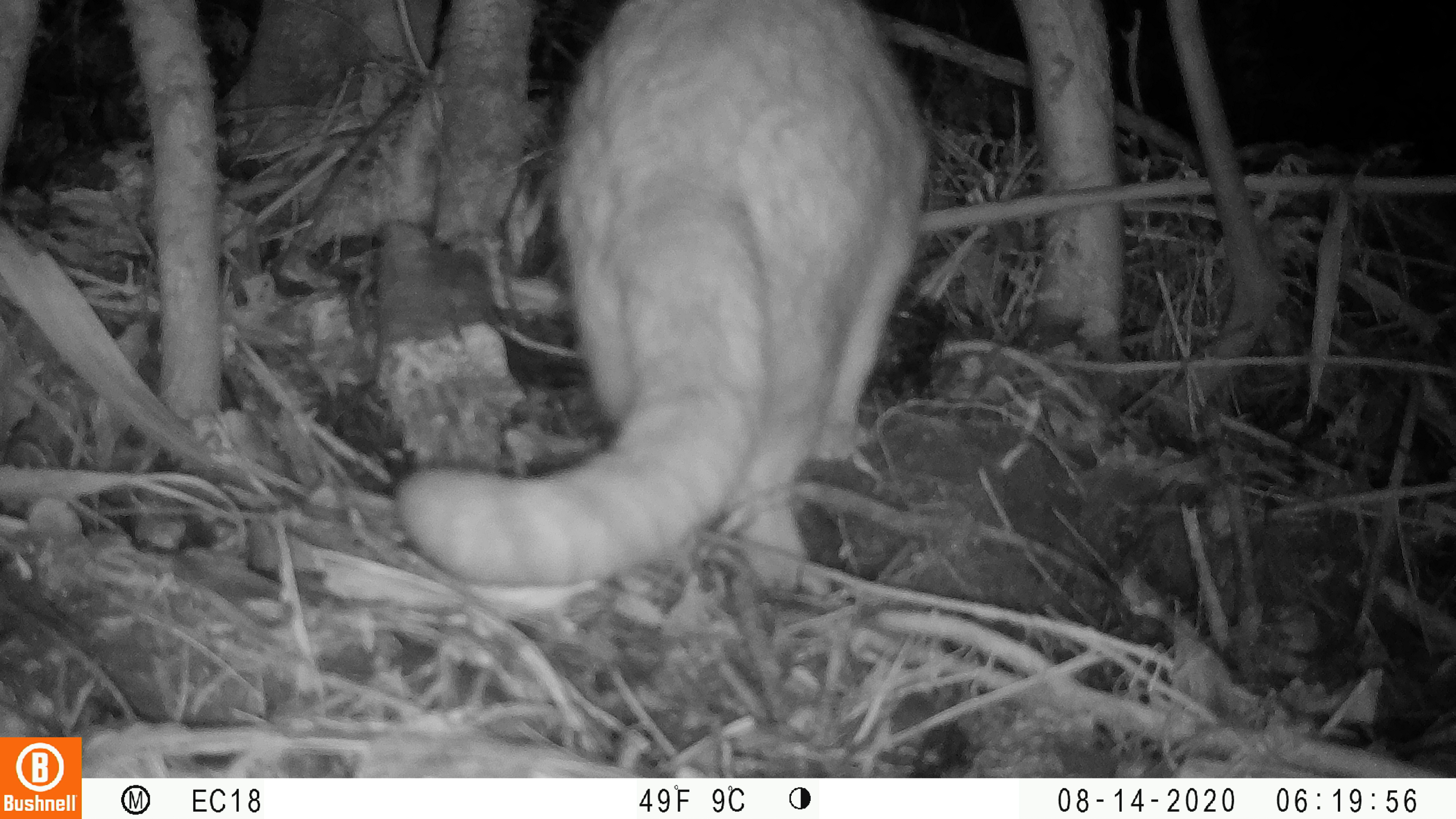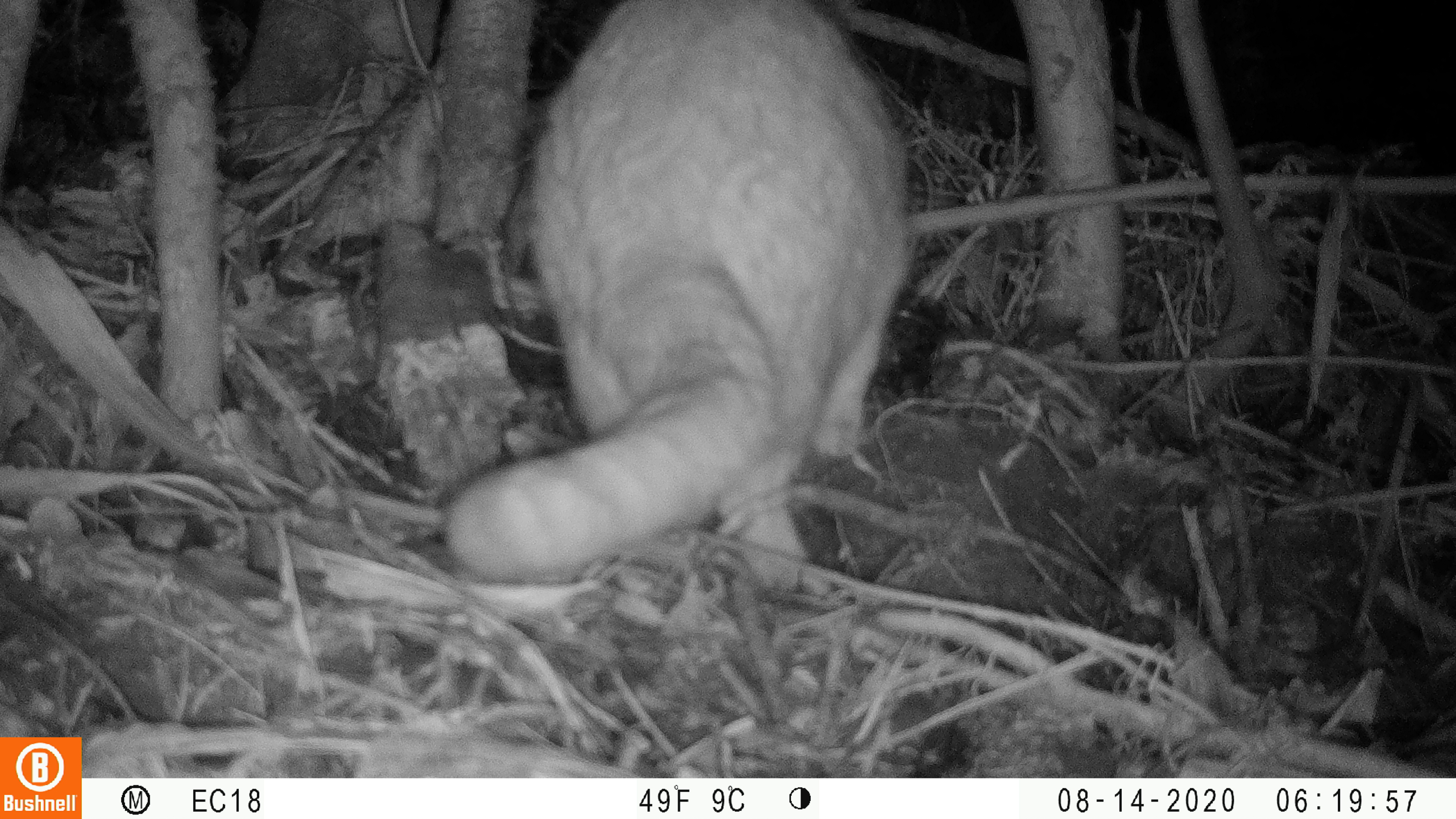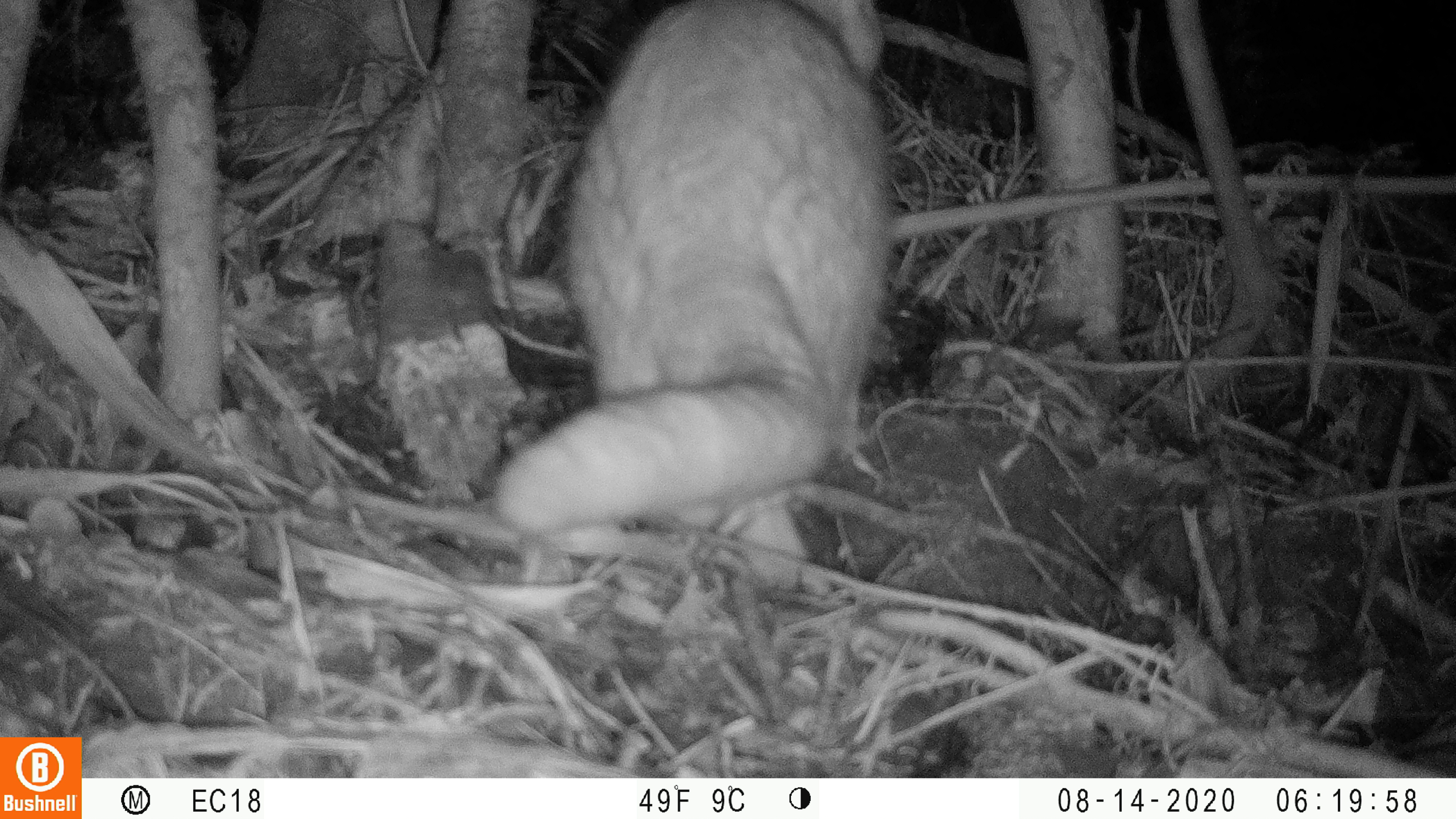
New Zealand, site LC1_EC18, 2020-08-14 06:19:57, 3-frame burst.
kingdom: Animalia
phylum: Chordata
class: Mammalia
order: Carnivora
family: Felidae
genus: Felis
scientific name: Felis catus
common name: domestic cat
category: cat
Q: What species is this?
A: Cat (domestic cat) (Felis catus).